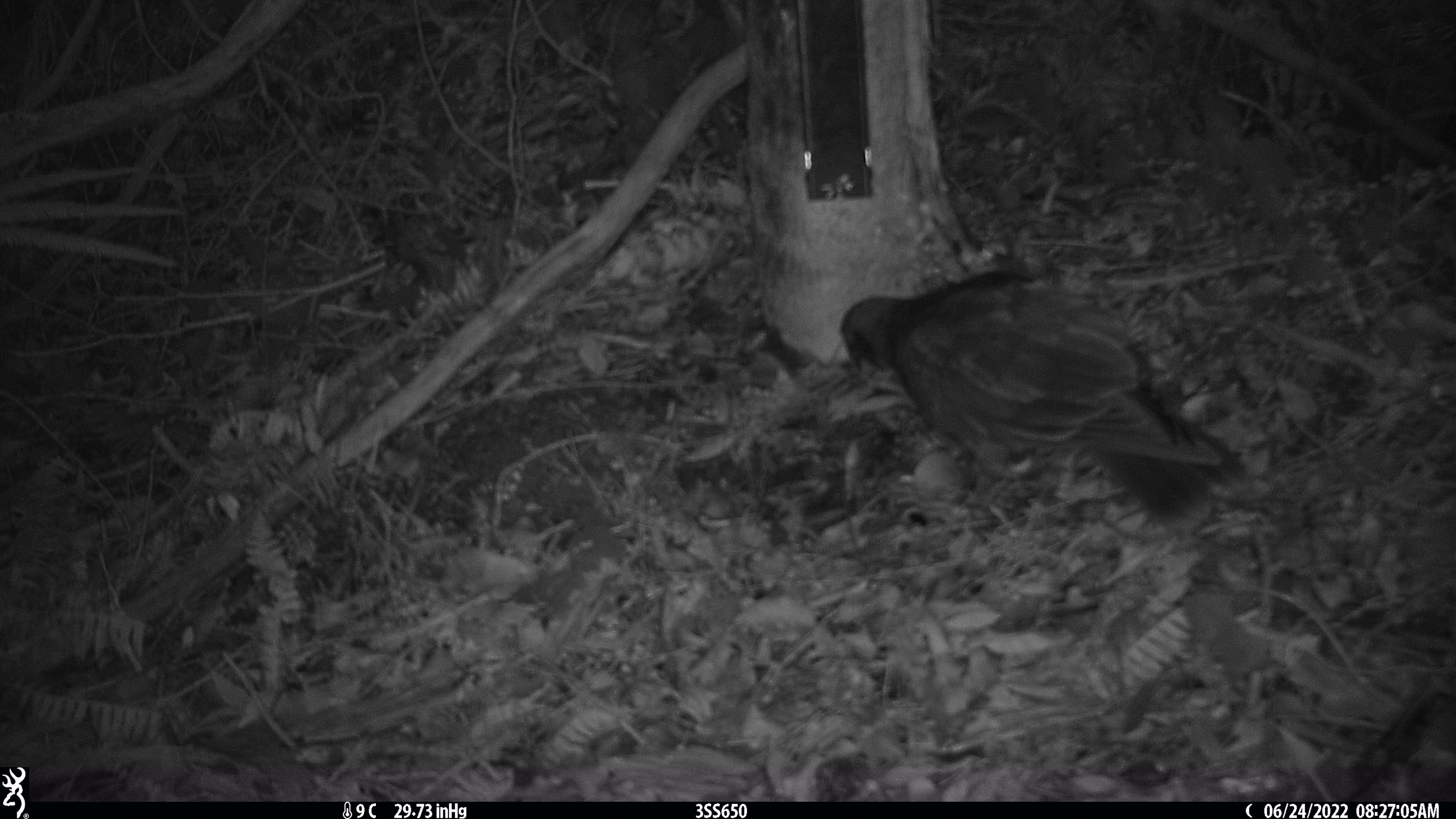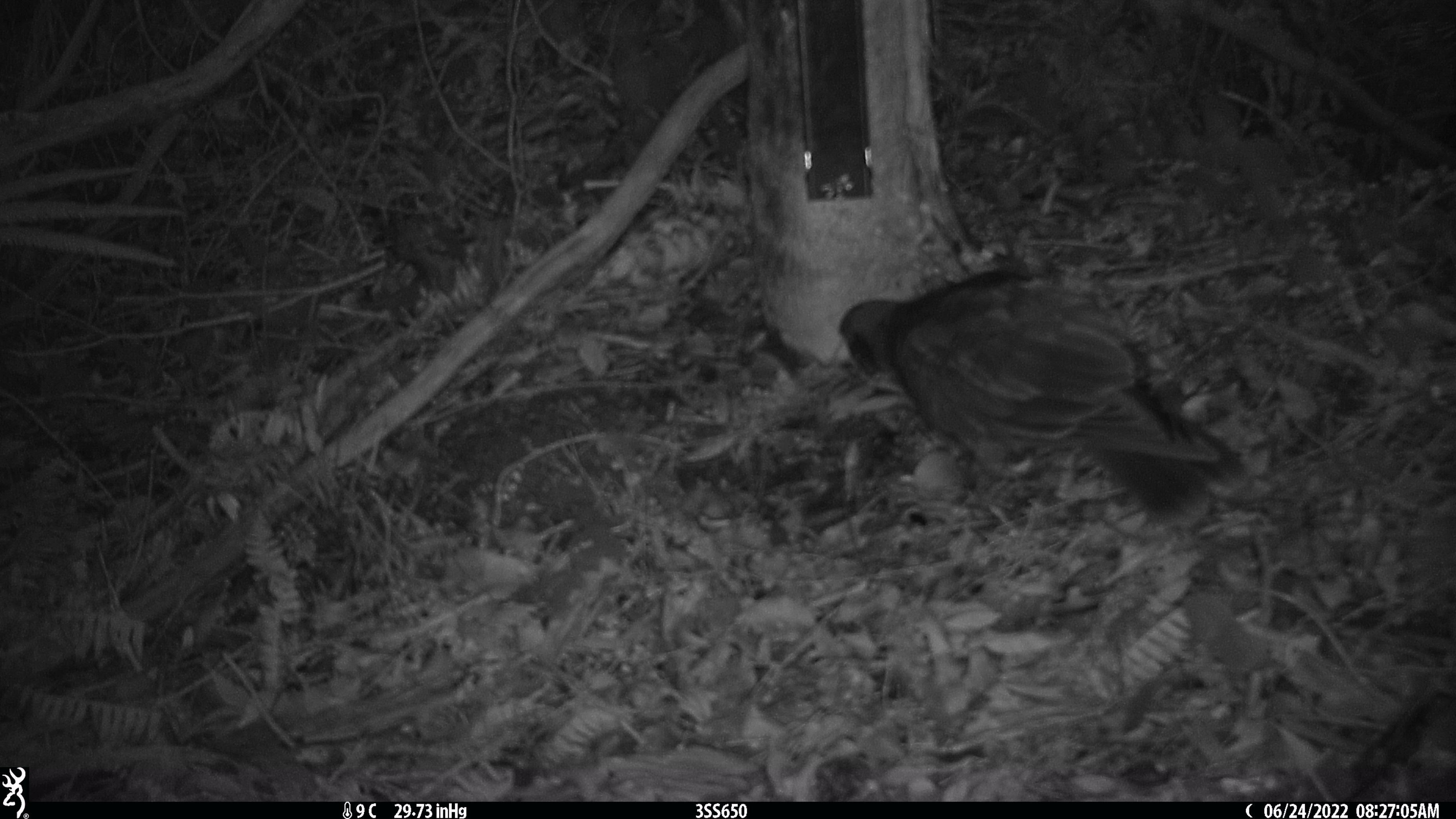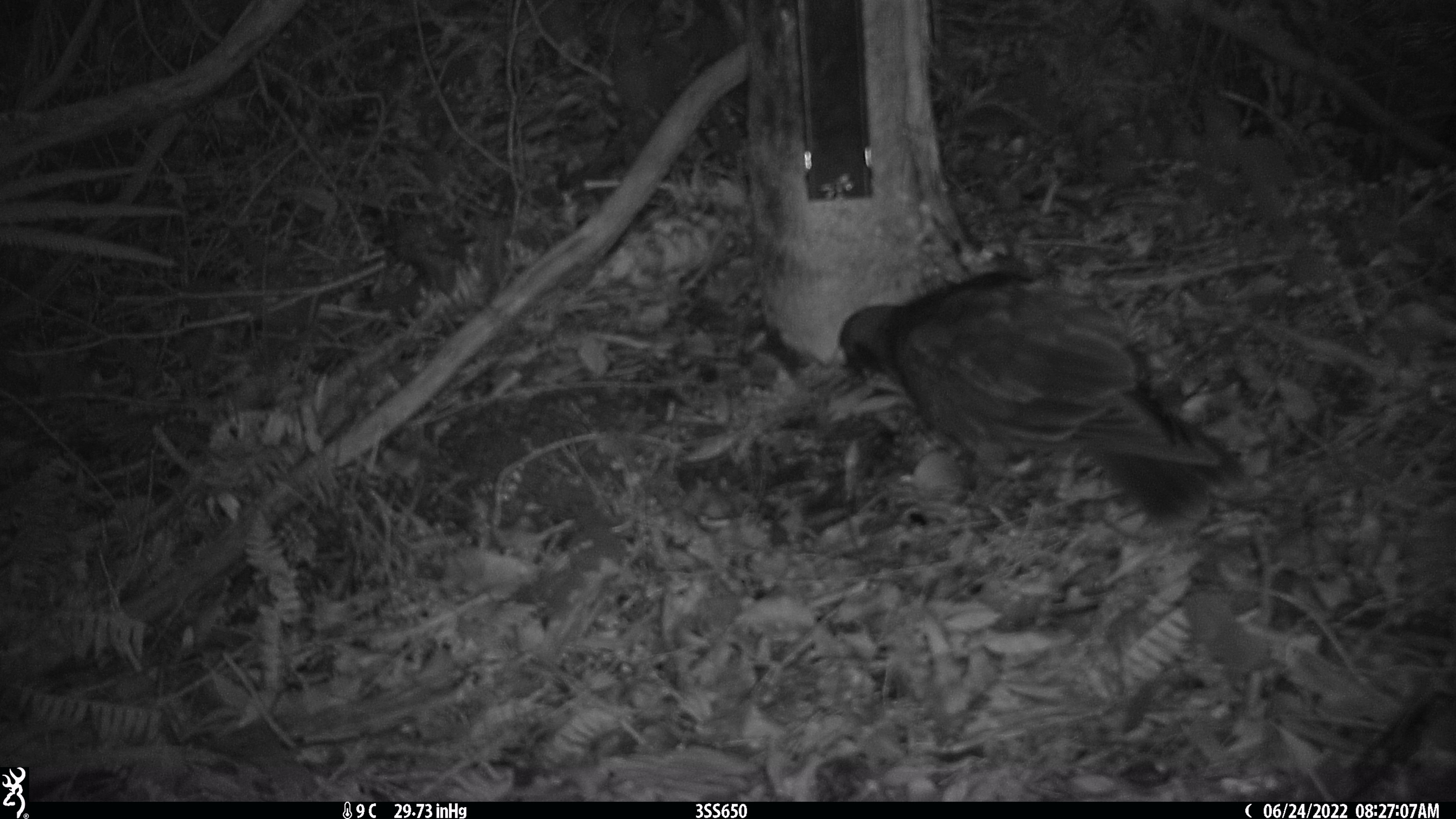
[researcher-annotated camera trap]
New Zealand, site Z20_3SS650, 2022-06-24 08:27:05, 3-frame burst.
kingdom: Animalia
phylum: Chordata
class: Aves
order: Psittaciformes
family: Strigopidae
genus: Nestor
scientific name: Nestor notabilis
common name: kea